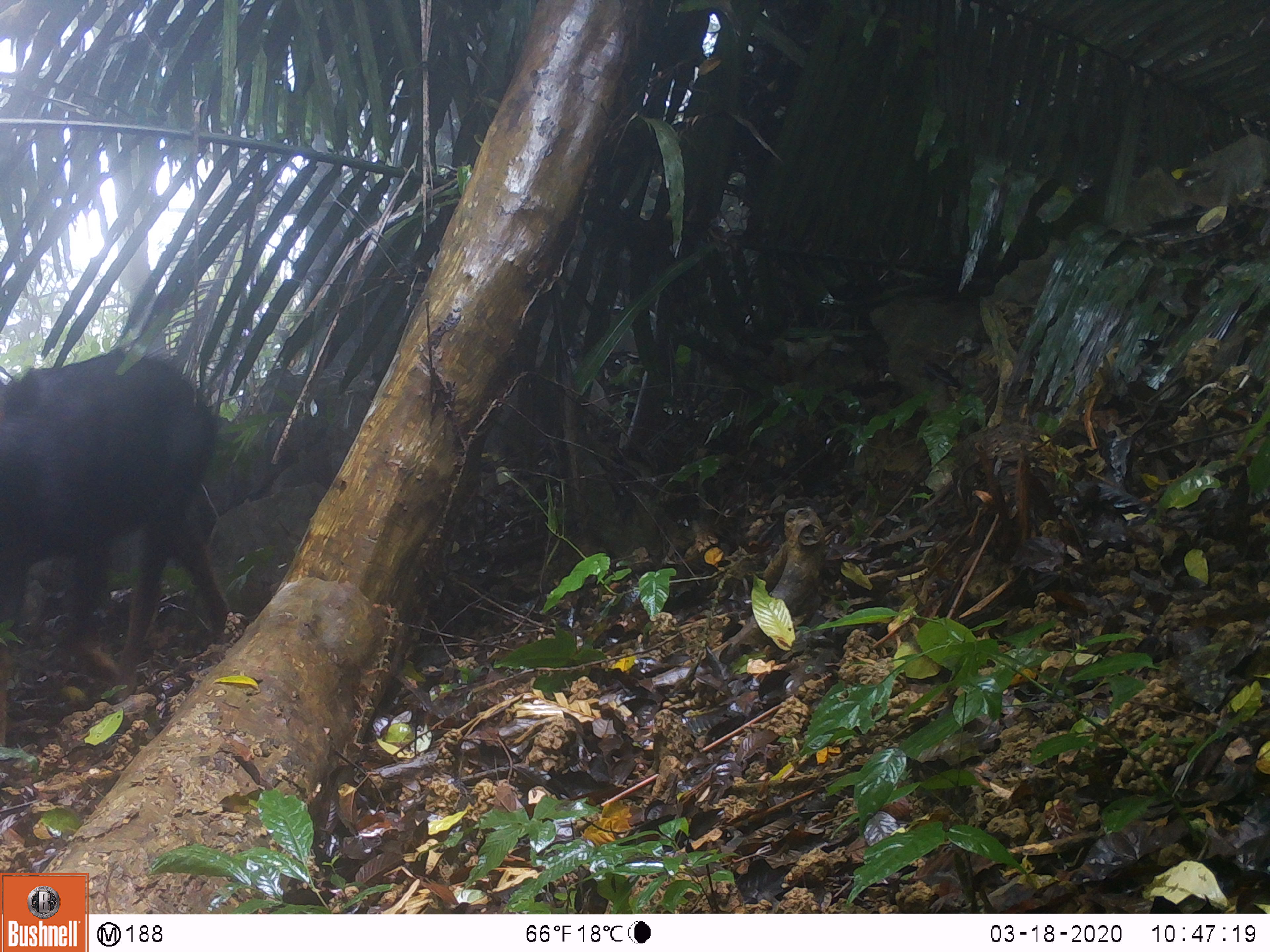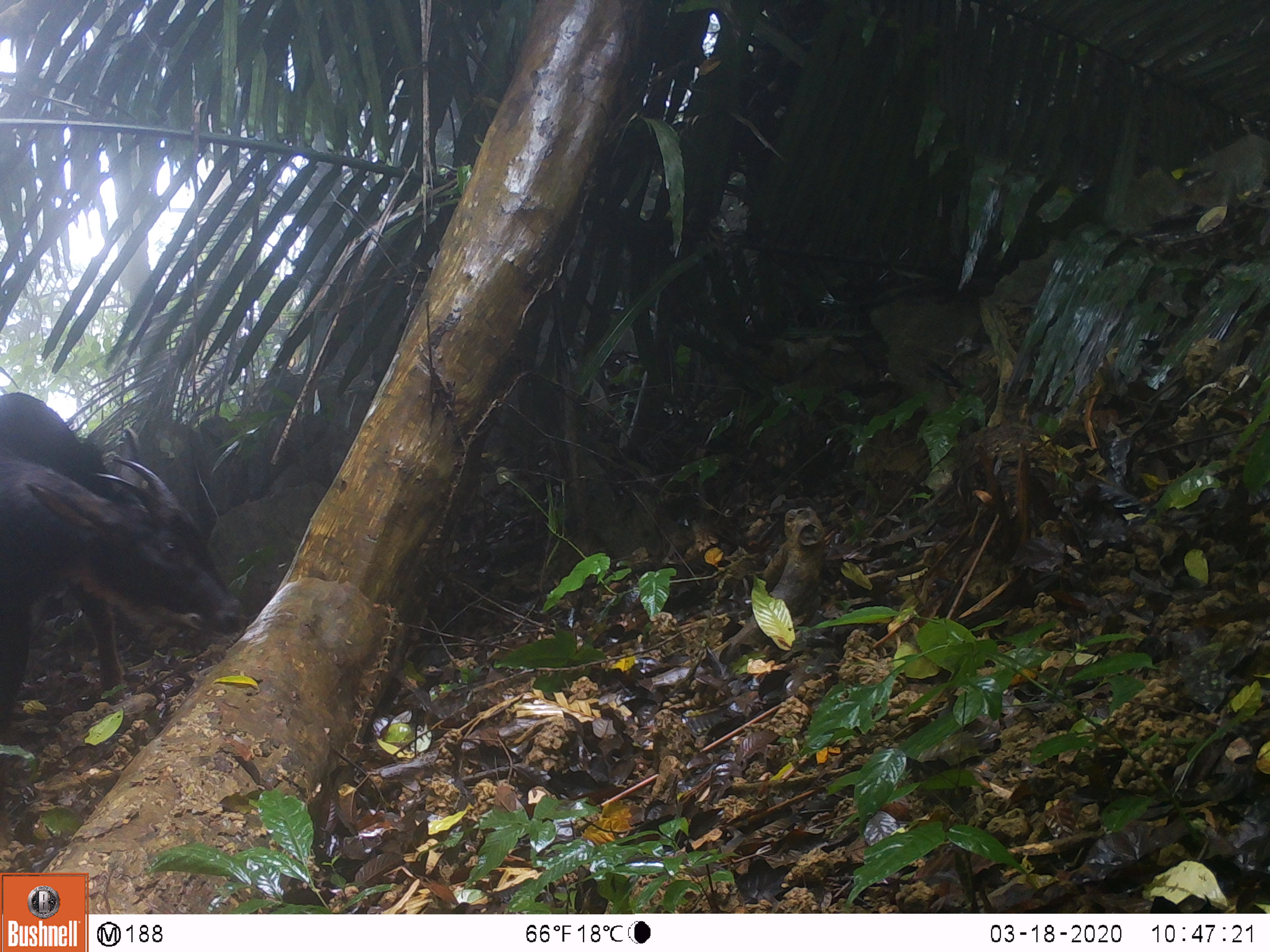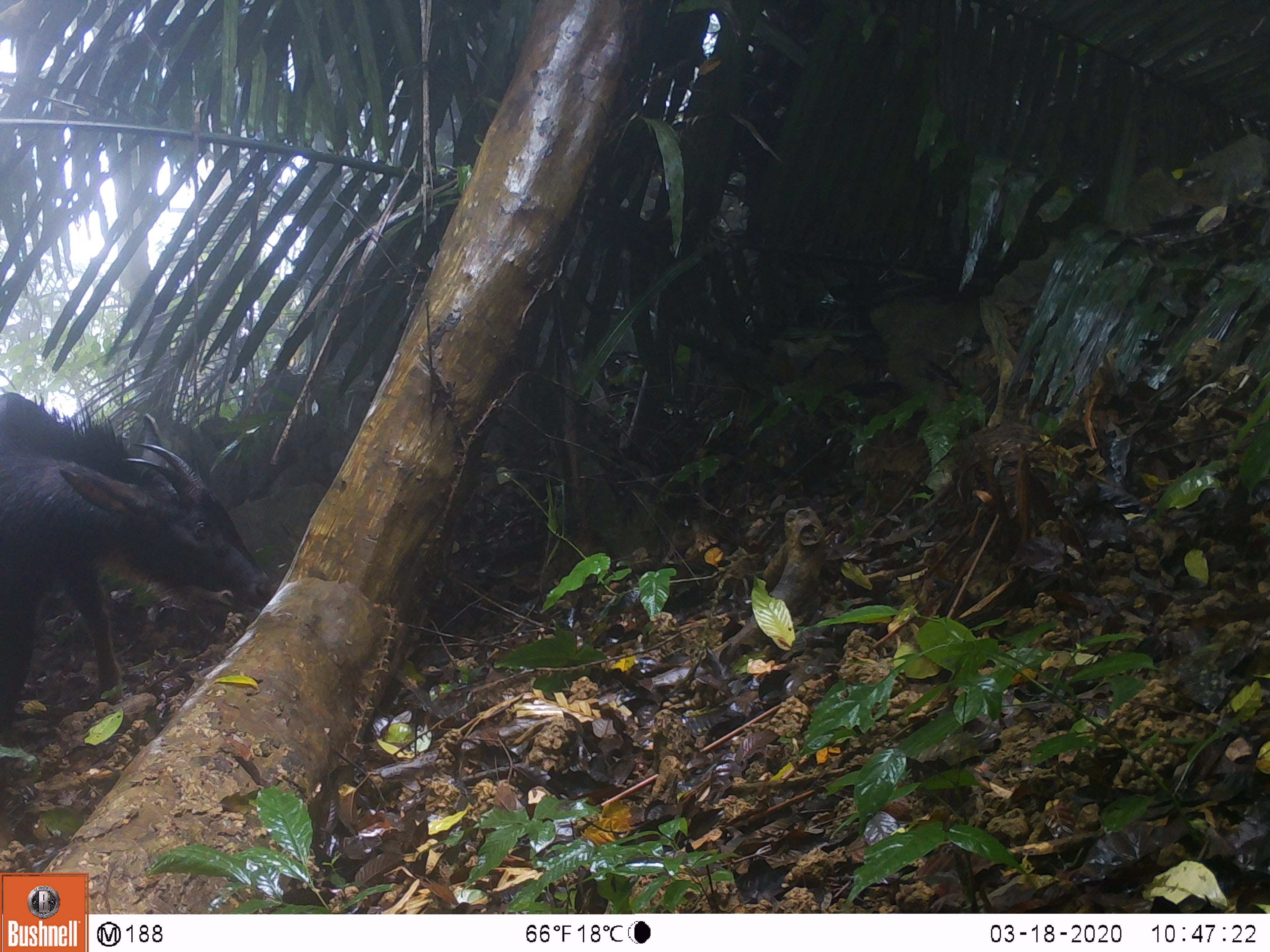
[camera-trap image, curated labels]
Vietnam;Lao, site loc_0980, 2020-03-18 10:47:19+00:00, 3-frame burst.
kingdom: Animalia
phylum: Chordata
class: Mammalia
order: Artiodactyla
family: Bovidae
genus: Capricornis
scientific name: Capricornis sumatraensis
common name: chinese serow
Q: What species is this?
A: Chinese serow (Capricornis sumatraensis).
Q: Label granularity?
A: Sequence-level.